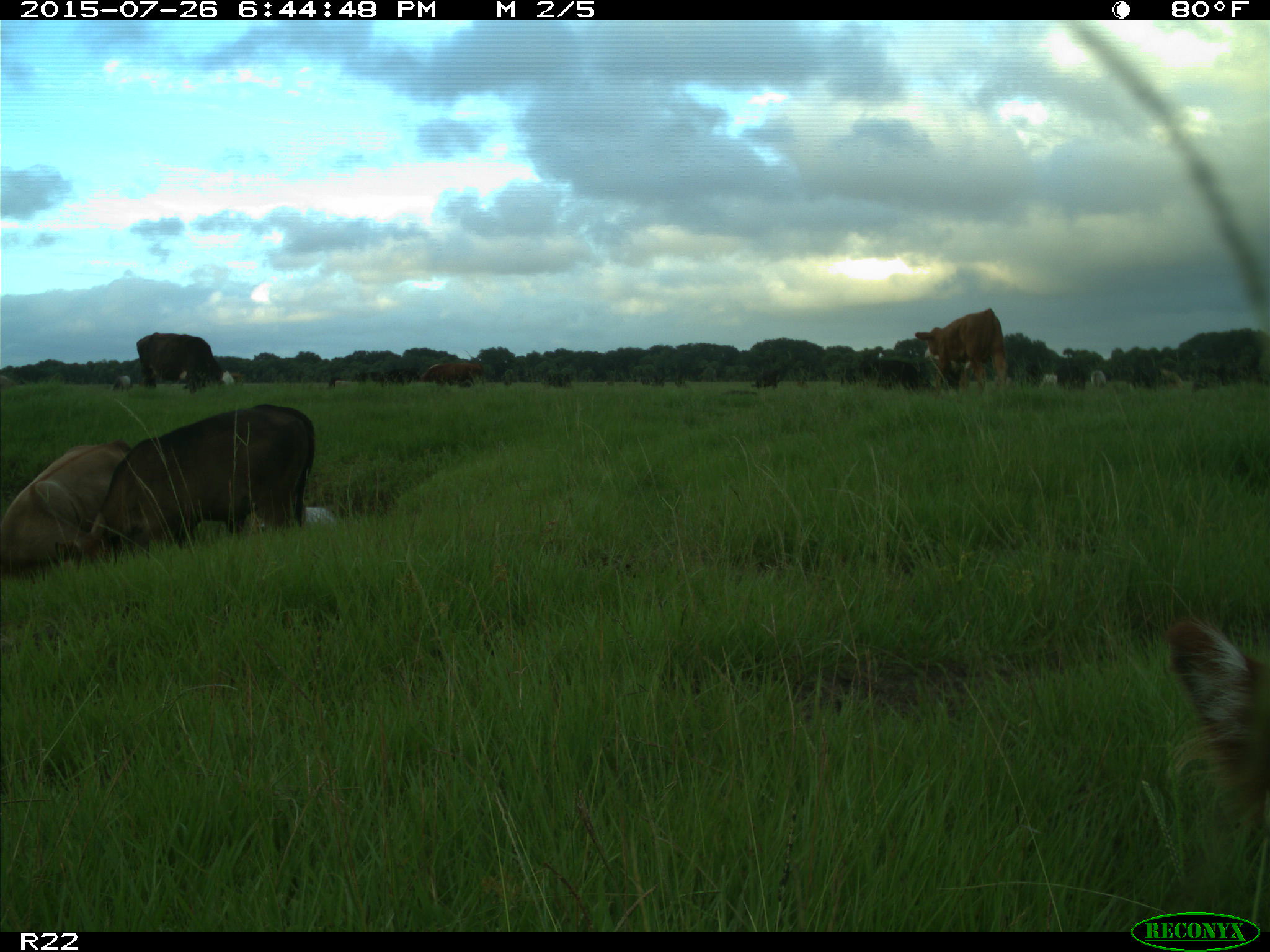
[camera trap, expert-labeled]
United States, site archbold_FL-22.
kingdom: Animalia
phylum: Chordata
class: Mammalia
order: Artiodactyla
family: Bovidae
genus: Bos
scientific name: Bos taurus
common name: domestic cow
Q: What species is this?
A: Bos taurus (domestic cow).